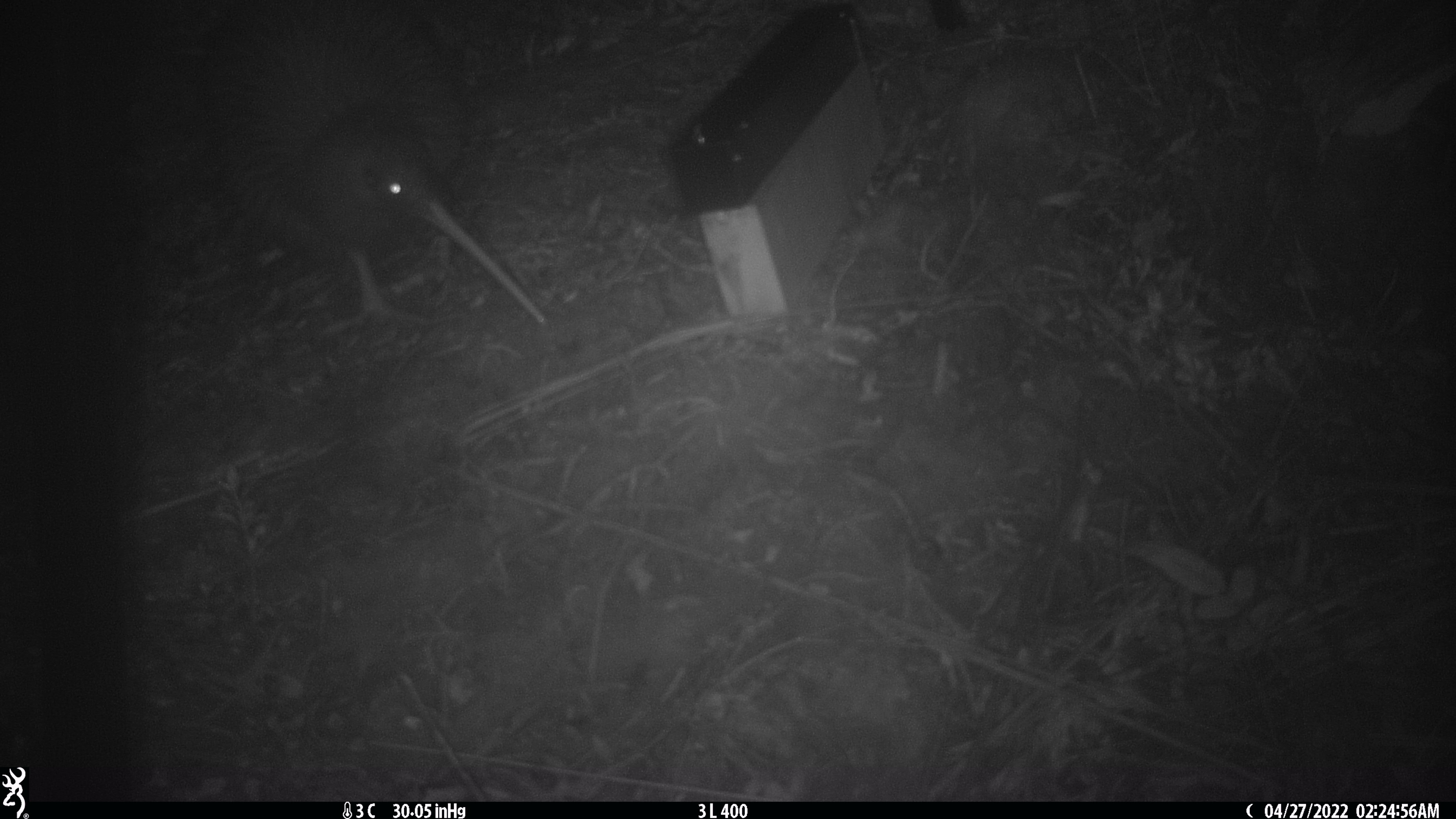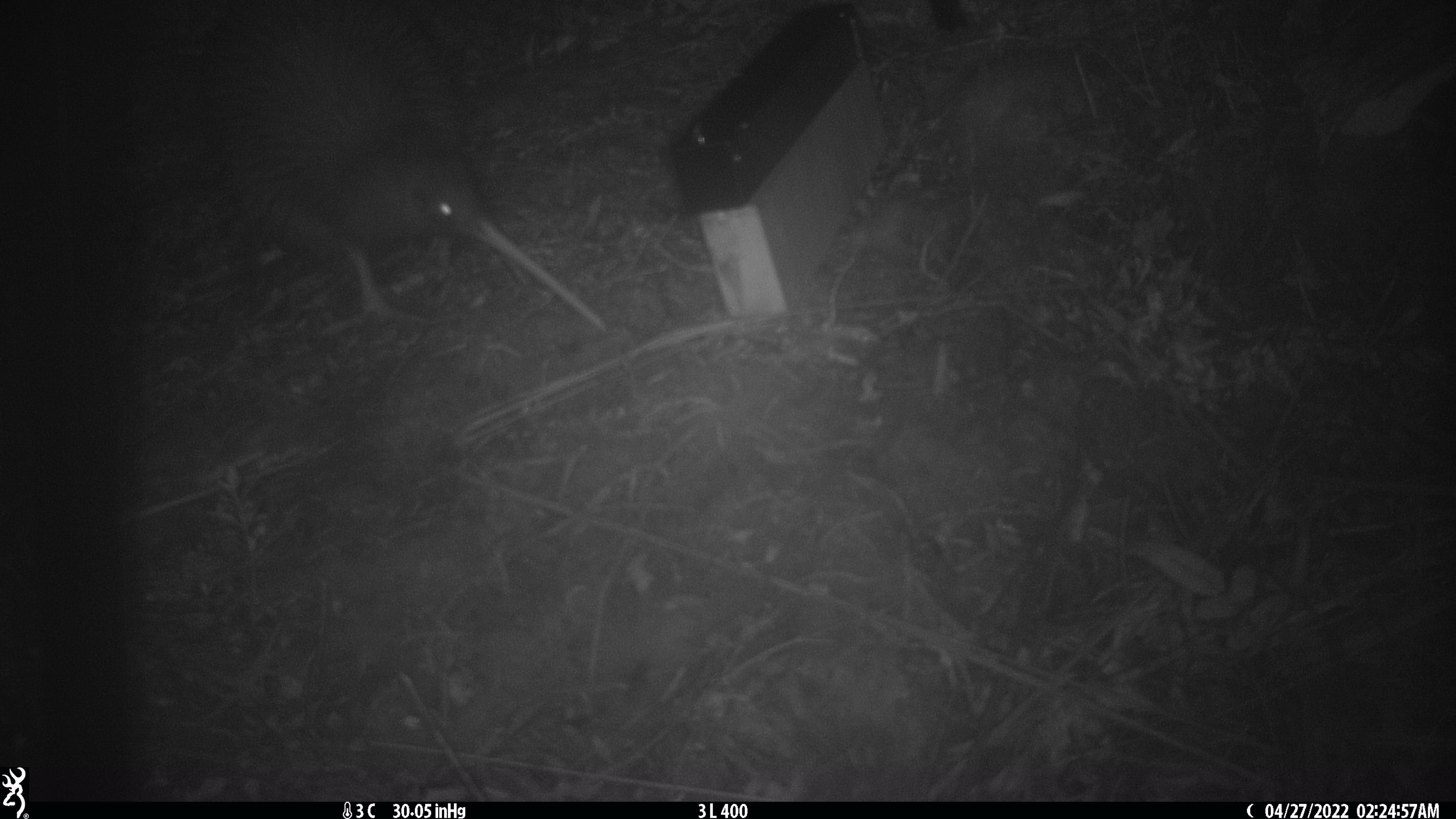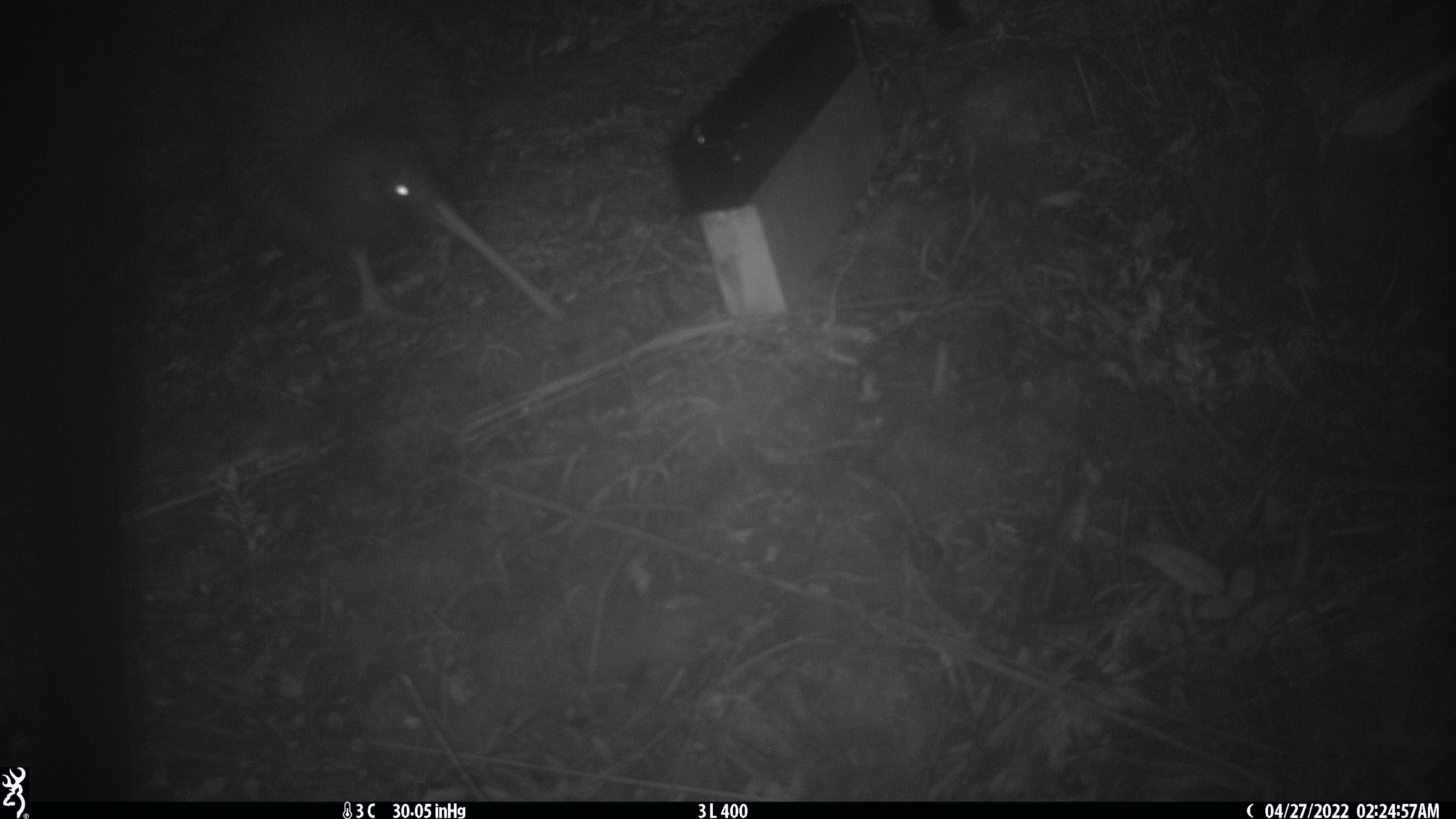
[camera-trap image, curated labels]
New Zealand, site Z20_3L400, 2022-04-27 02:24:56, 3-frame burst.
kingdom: Animalia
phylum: Chordata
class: Aves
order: Apterygiformes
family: Apterygidae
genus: Apteryx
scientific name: Apteryx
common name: kiwi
Kiwi (Apteryx).